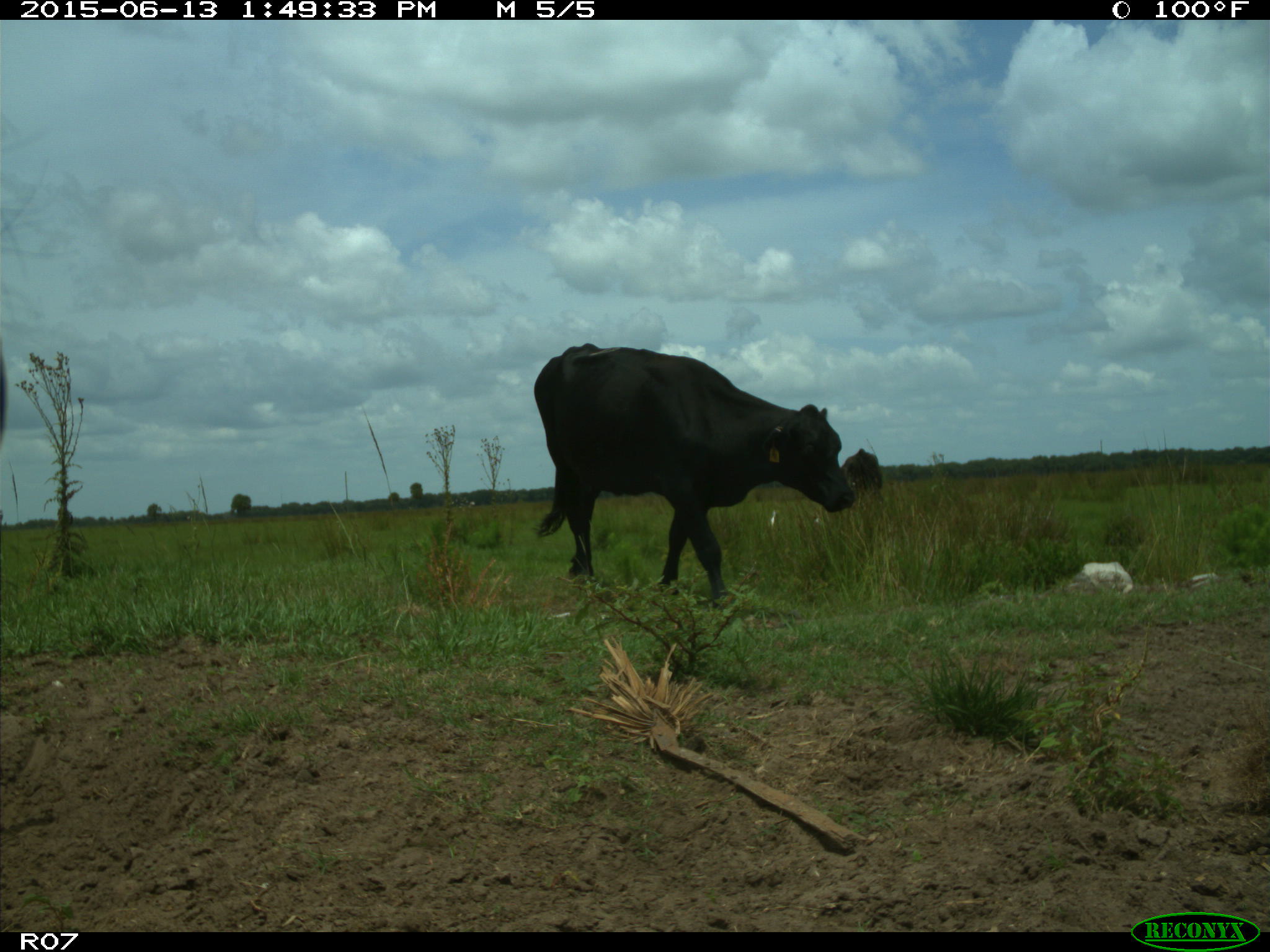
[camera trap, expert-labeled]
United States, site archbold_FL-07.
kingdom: Animalia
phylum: Chordata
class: Mammalia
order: Artiodactyla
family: Bovidae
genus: Bos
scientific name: Bos taurus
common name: domestic cow